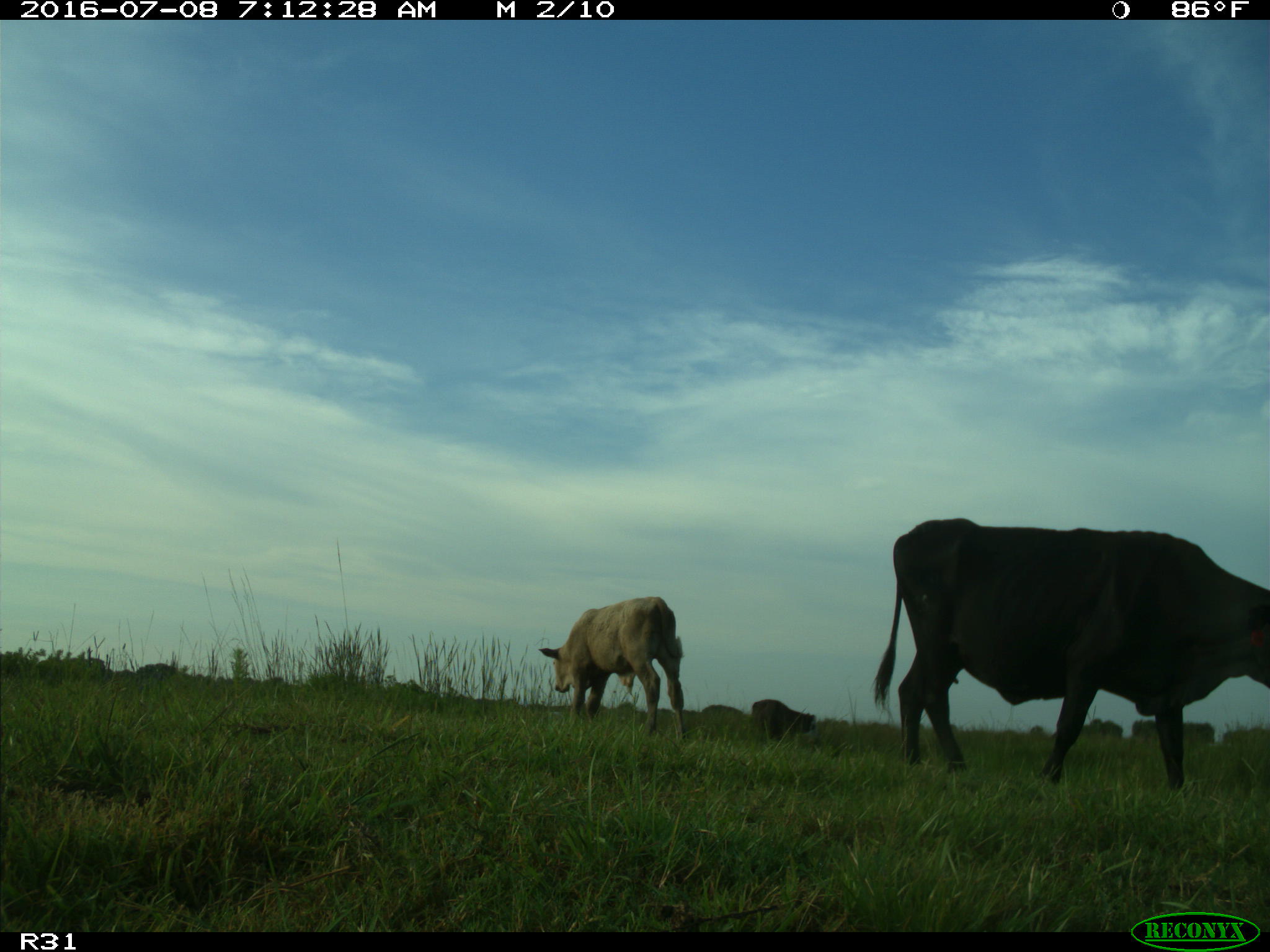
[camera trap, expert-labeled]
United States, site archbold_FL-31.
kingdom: Animalia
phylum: Chordata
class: Mammalia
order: Artiodactyla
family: Bovidae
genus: Bos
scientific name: Bos taurus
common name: domestic cow